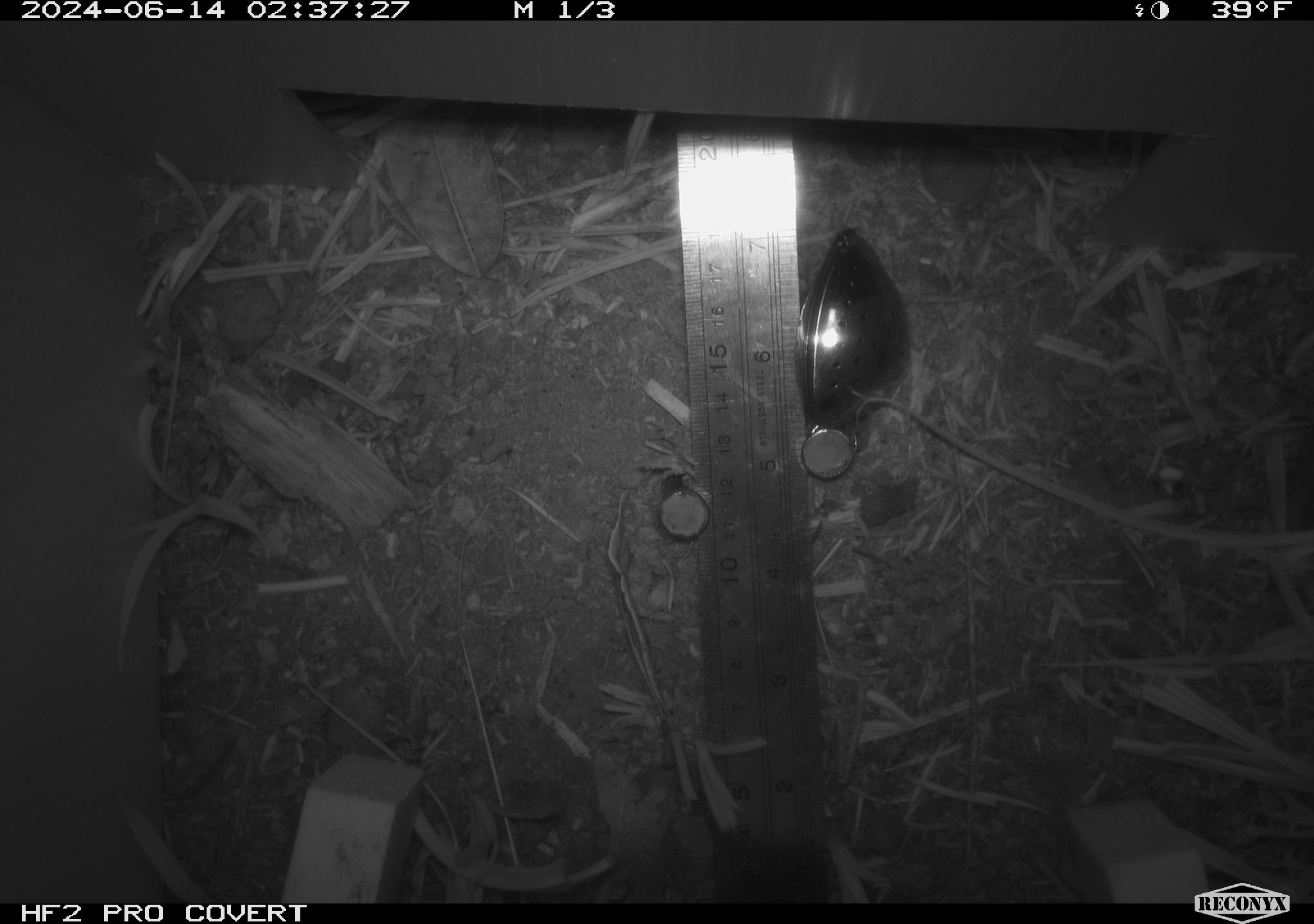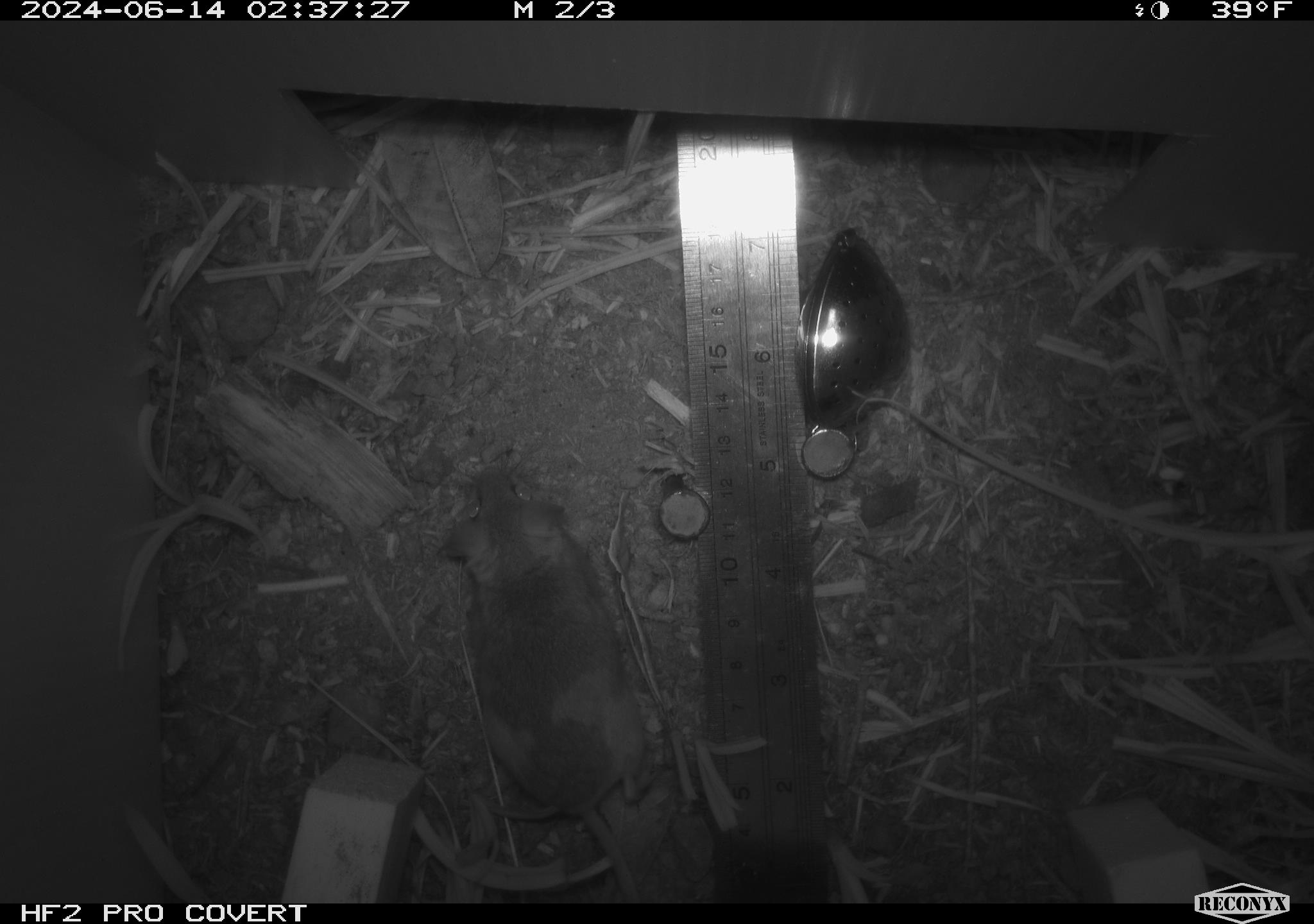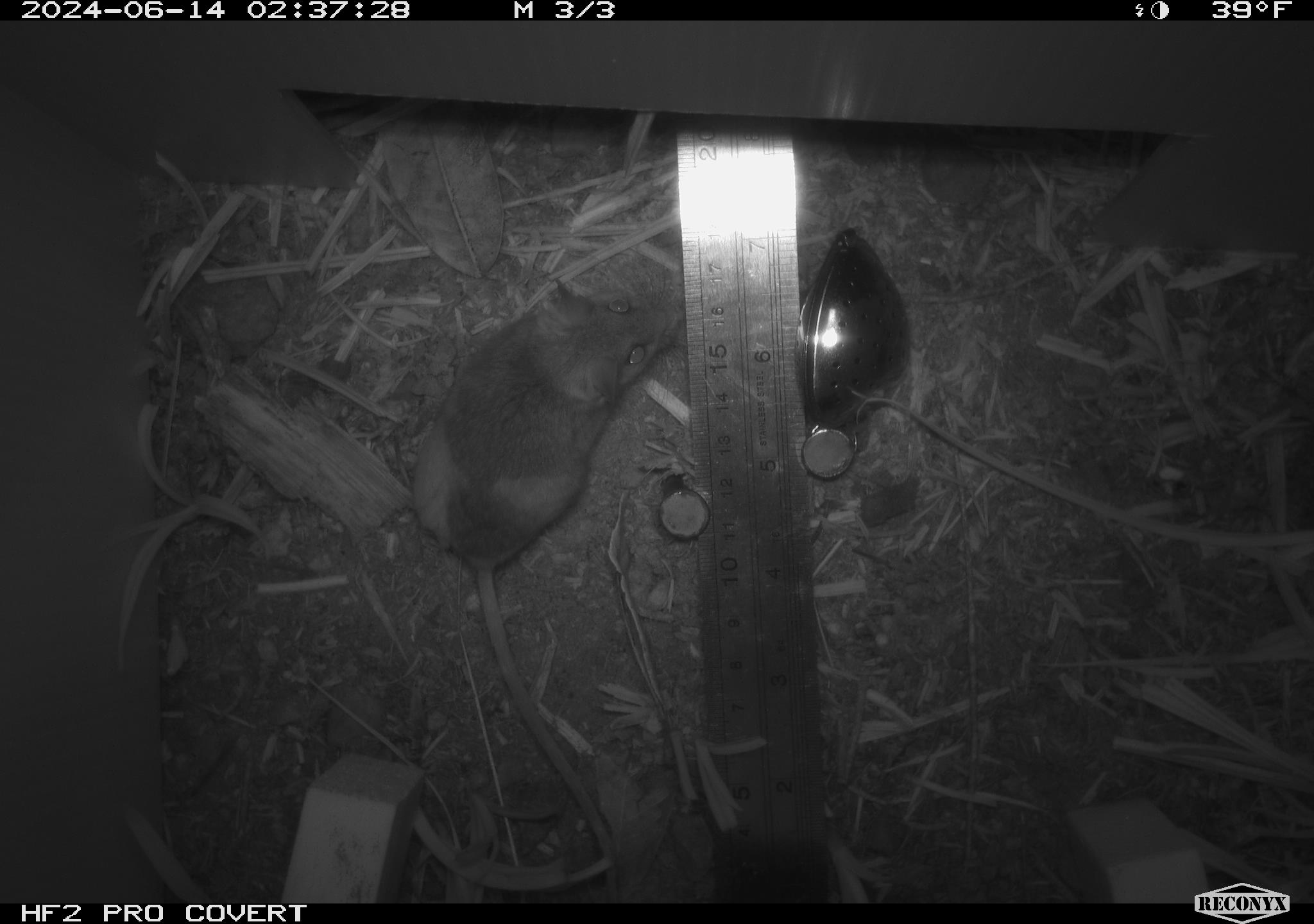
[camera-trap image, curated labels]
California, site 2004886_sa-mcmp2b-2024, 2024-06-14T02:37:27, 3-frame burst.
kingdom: Animalia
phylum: Chordata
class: Mammalia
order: Rodentia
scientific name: Rodentia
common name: mouse species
Mouse species (Rodentia).